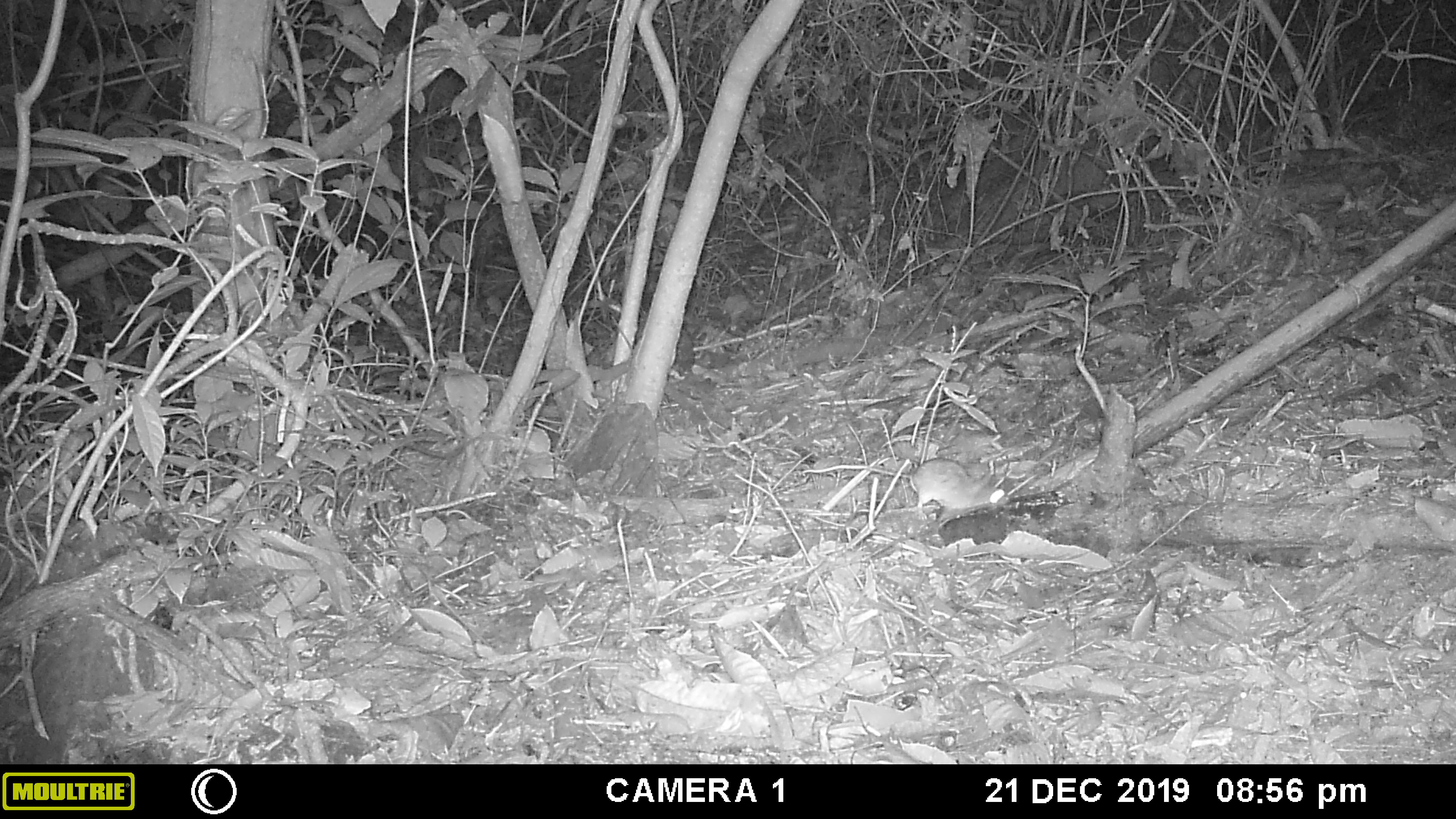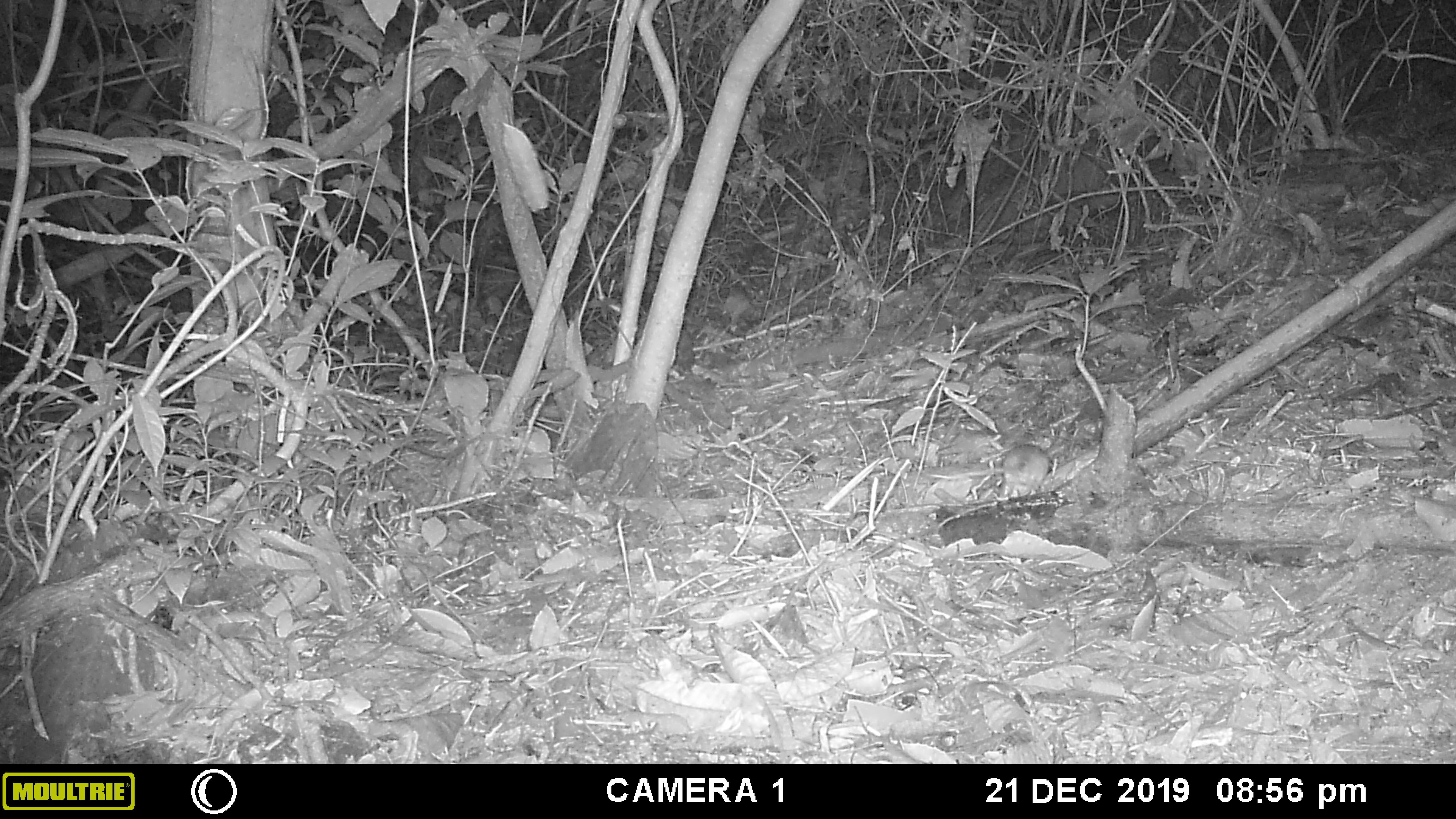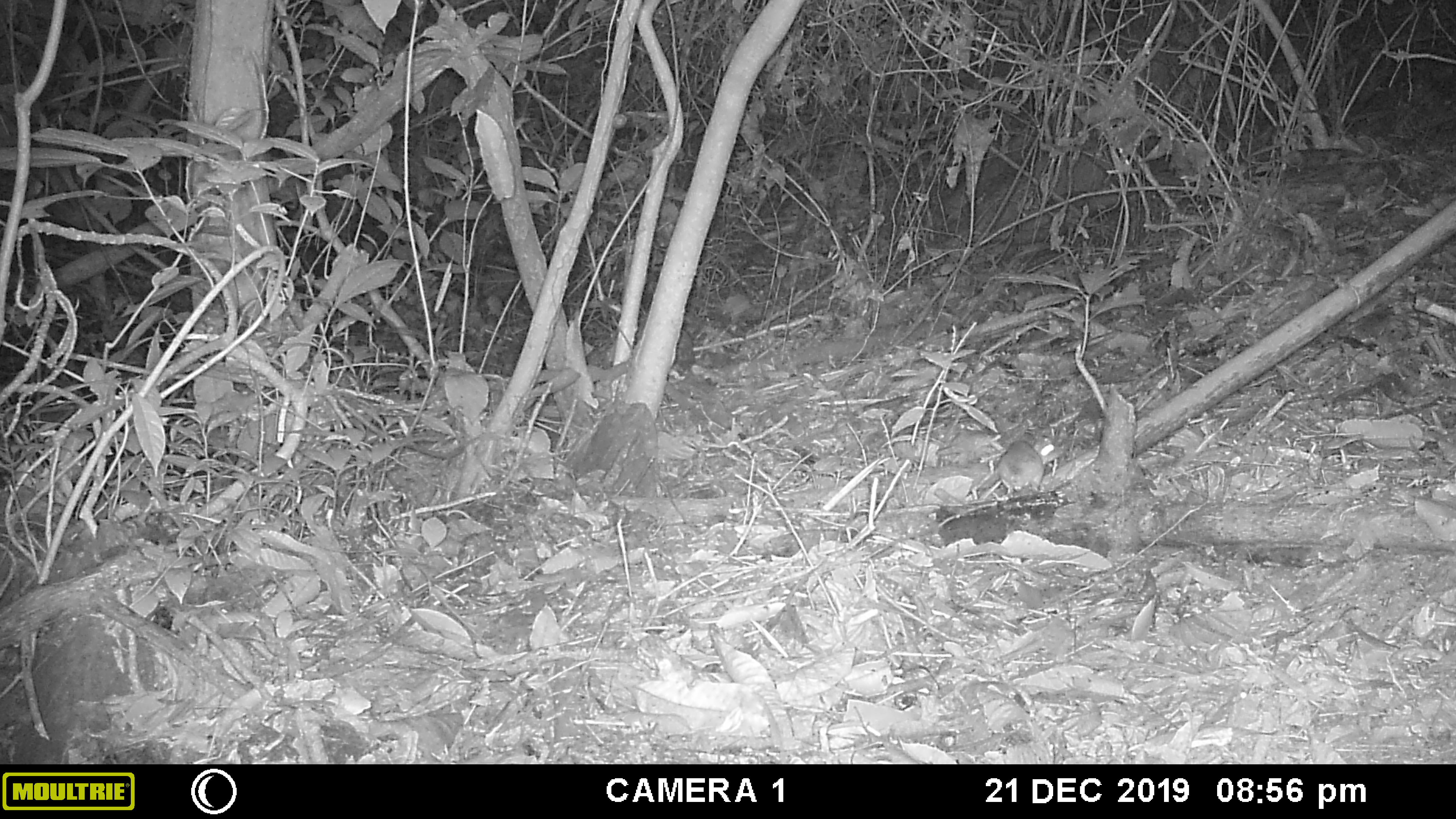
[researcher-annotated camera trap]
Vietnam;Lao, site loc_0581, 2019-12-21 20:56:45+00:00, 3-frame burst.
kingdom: Animalia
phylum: Chordata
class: Mammalia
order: Rodentia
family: Muridae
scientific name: Muridae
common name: old-world mice and rats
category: unidentified murid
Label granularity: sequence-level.